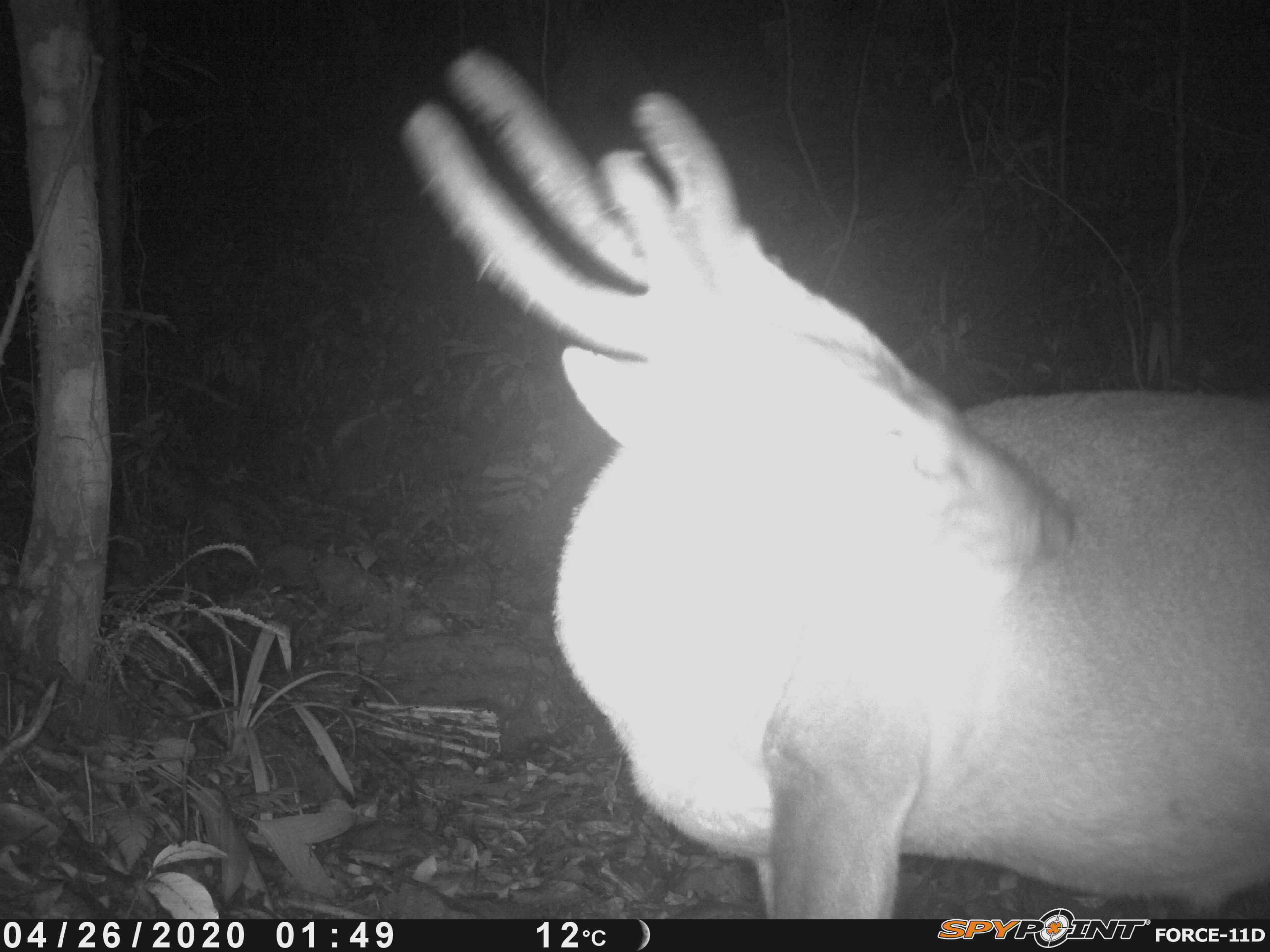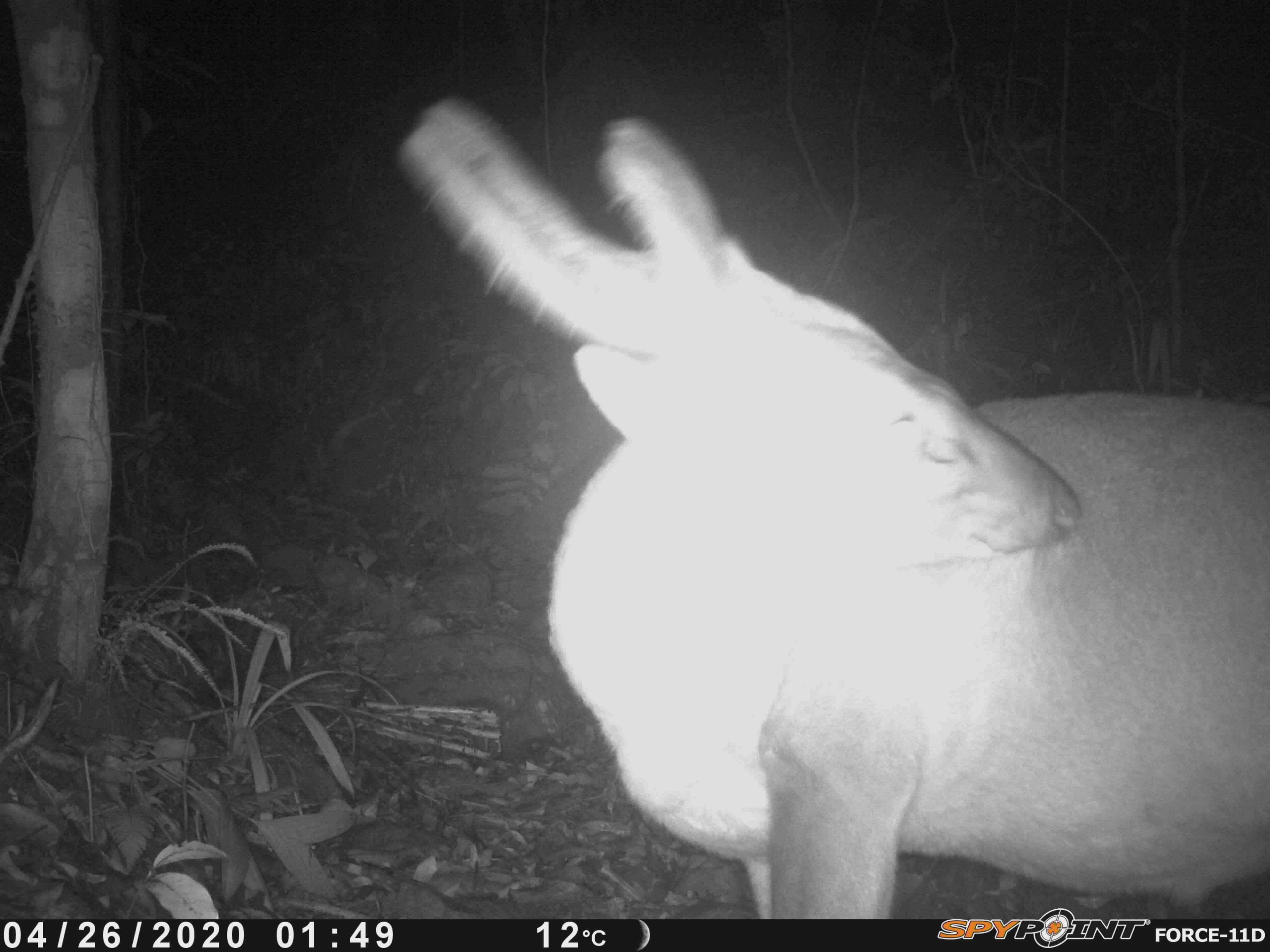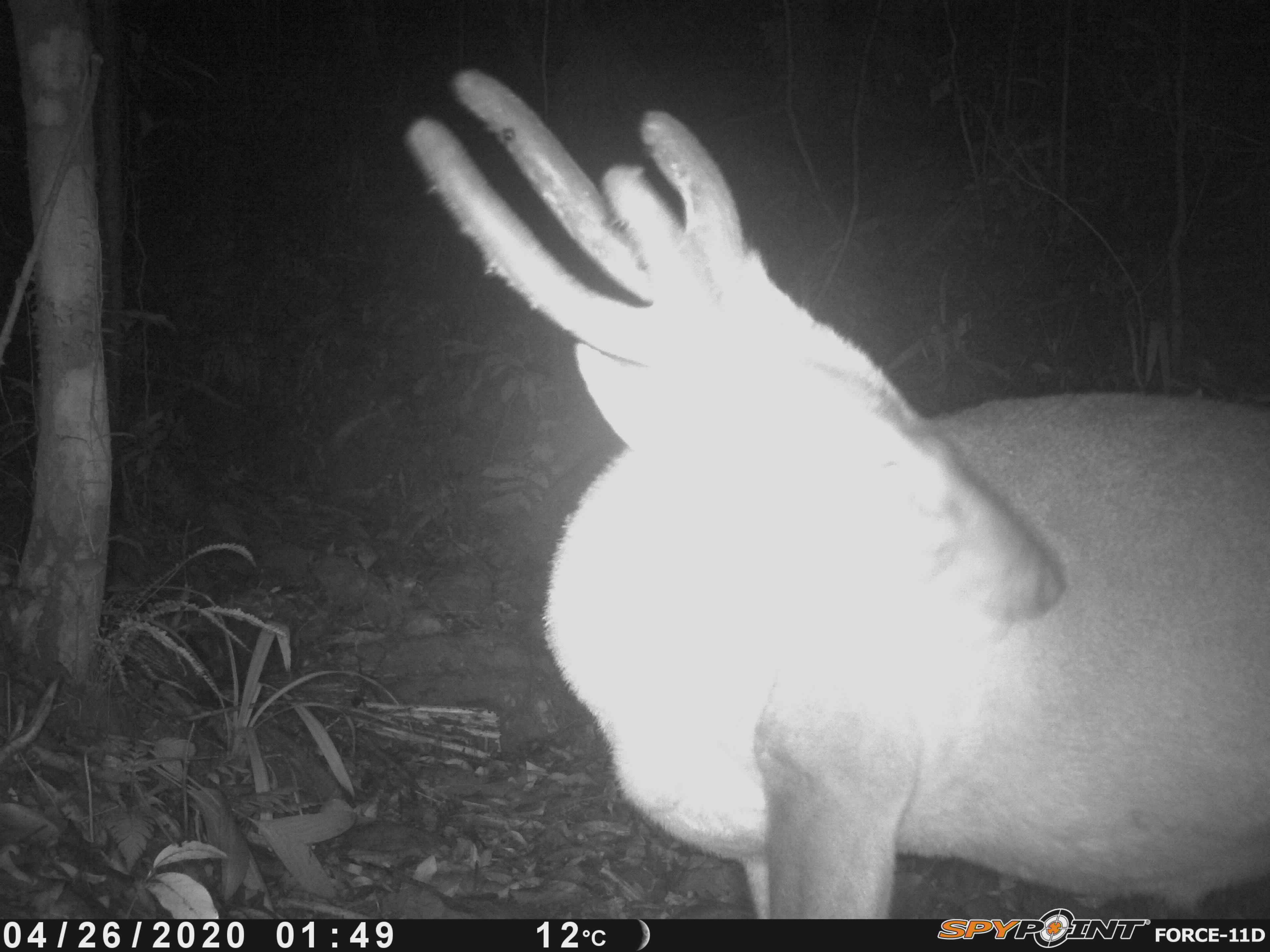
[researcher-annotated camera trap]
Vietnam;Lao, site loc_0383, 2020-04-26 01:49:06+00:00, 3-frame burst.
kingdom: Animalia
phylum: Chordata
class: Mammalia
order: Artiodactyla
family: Cervidae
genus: Muntiacus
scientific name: Muntiacus vuquangensis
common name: large-antlered muntjac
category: large antlered muntjac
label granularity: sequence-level